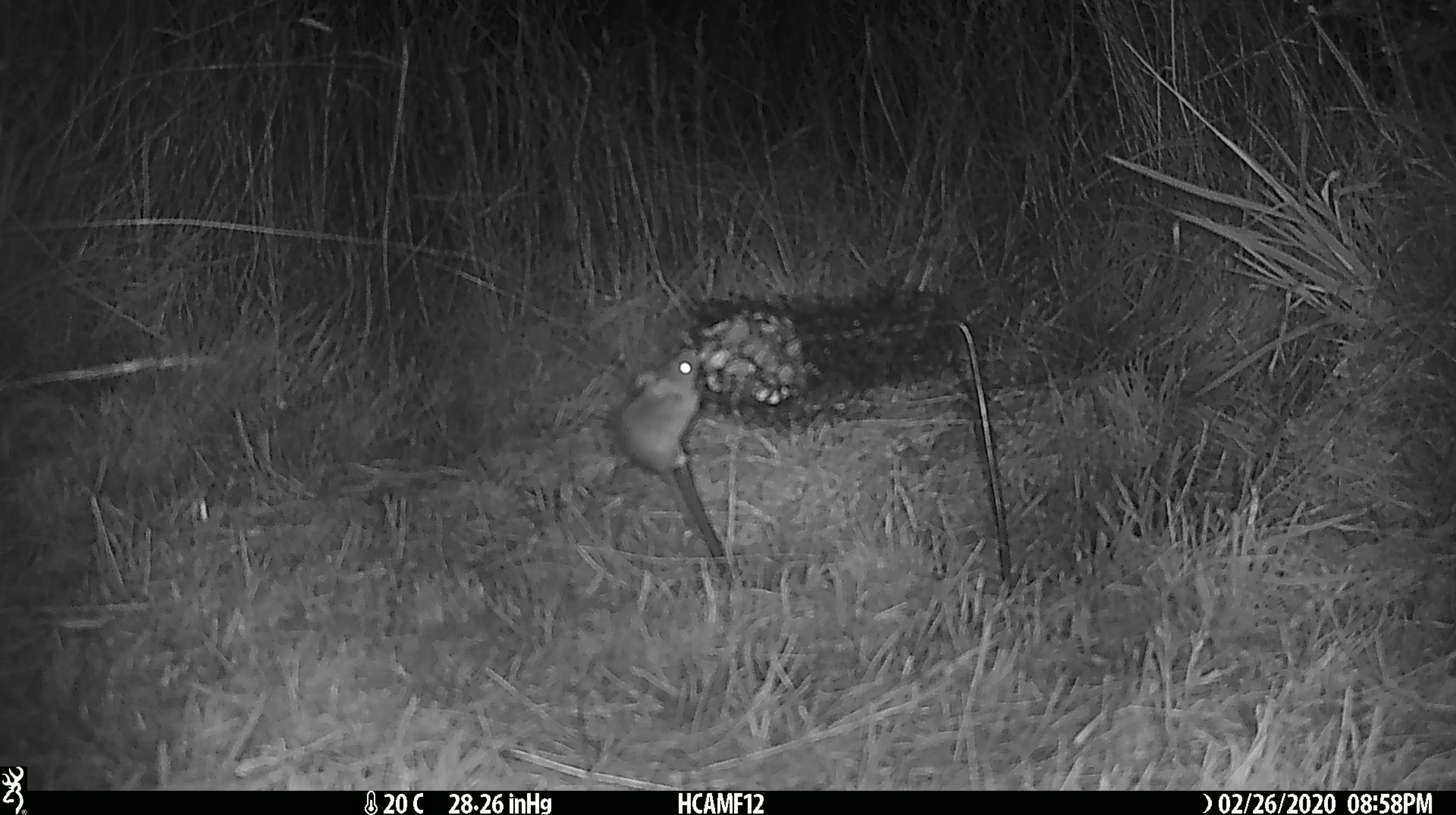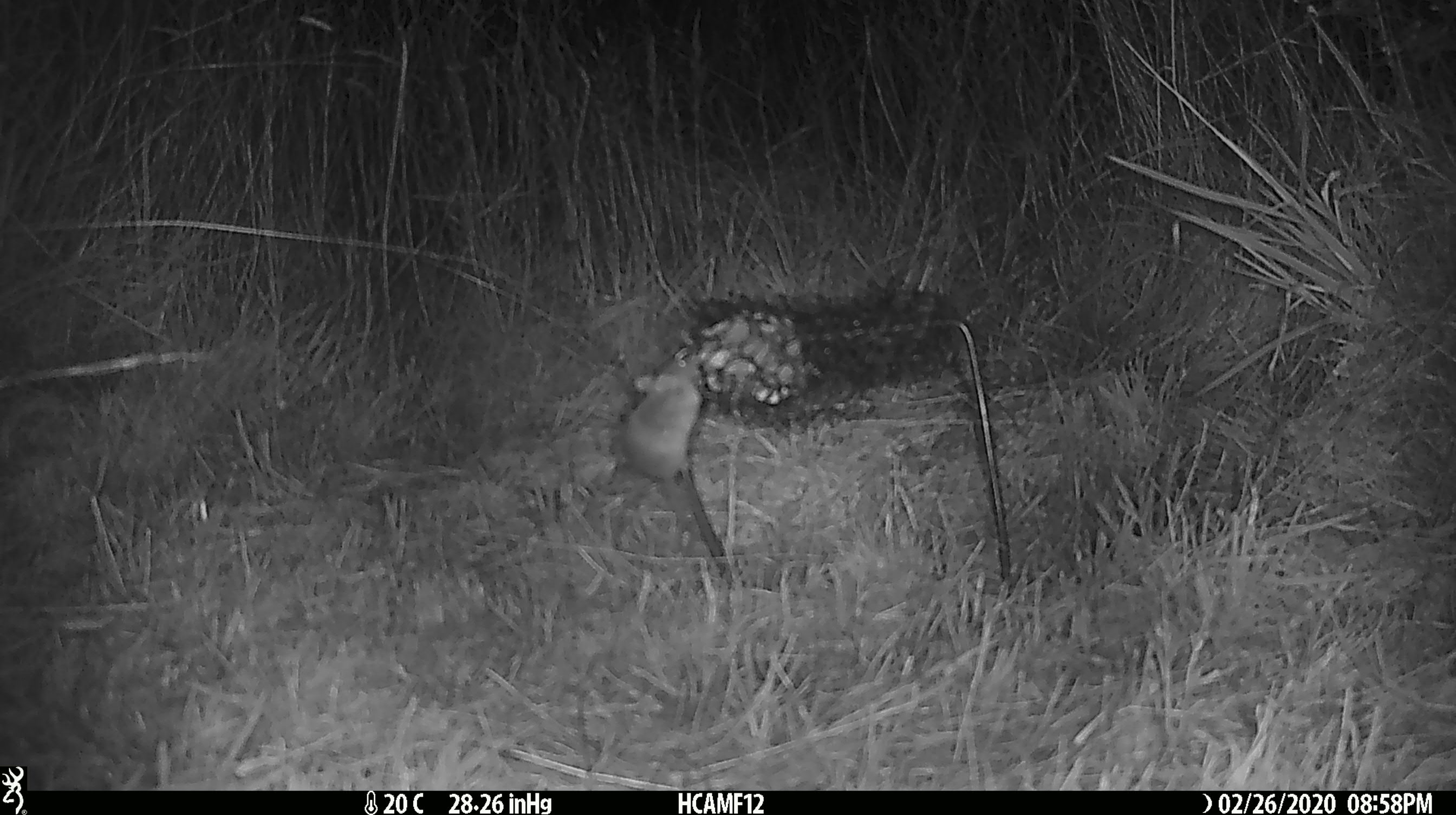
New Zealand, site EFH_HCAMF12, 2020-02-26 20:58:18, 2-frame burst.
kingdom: Animalia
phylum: Chordata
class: Mammalia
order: Rodentia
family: Muridae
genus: Mus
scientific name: Mus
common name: mouse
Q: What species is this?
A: Mouse (Mus).